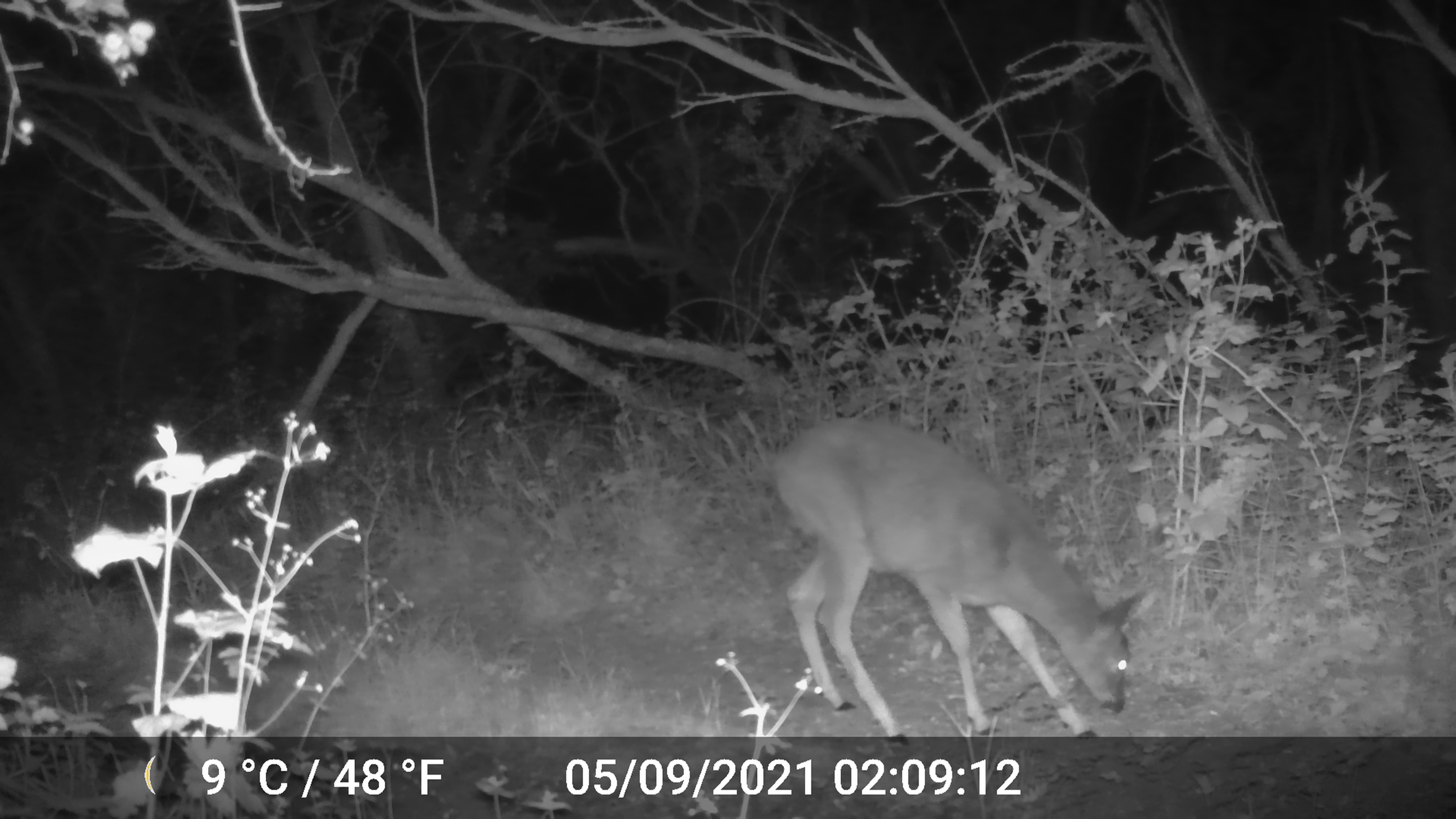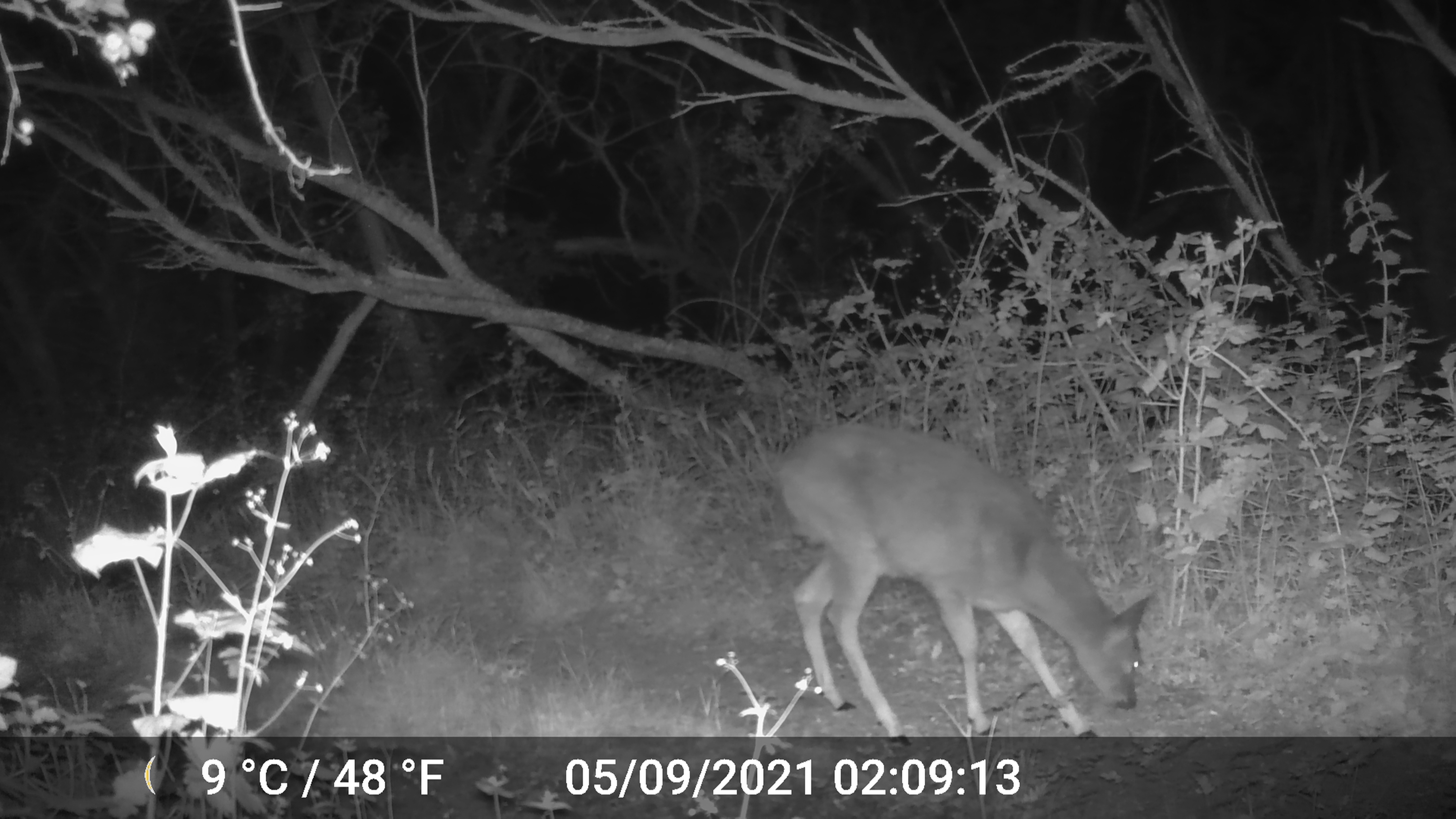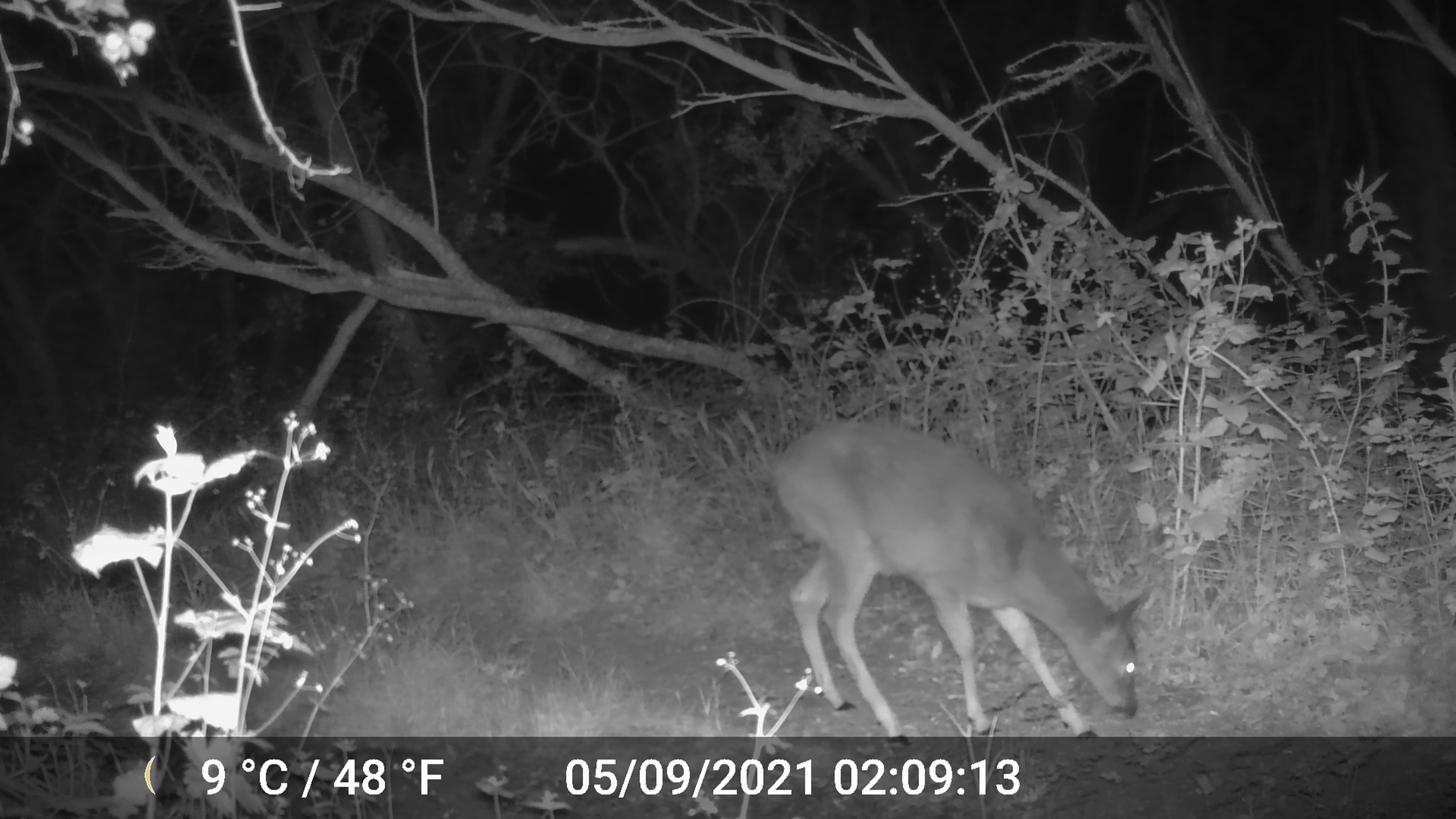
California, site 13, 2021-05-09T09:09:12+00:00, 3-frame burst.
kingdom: Animalia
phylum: Chordata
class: Mammalia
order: Artiodactyla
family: Cervidae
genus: Odocoileus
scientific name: Odocoileus hemionus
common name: mule deer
Mule deer (Odocoileus hemionus).